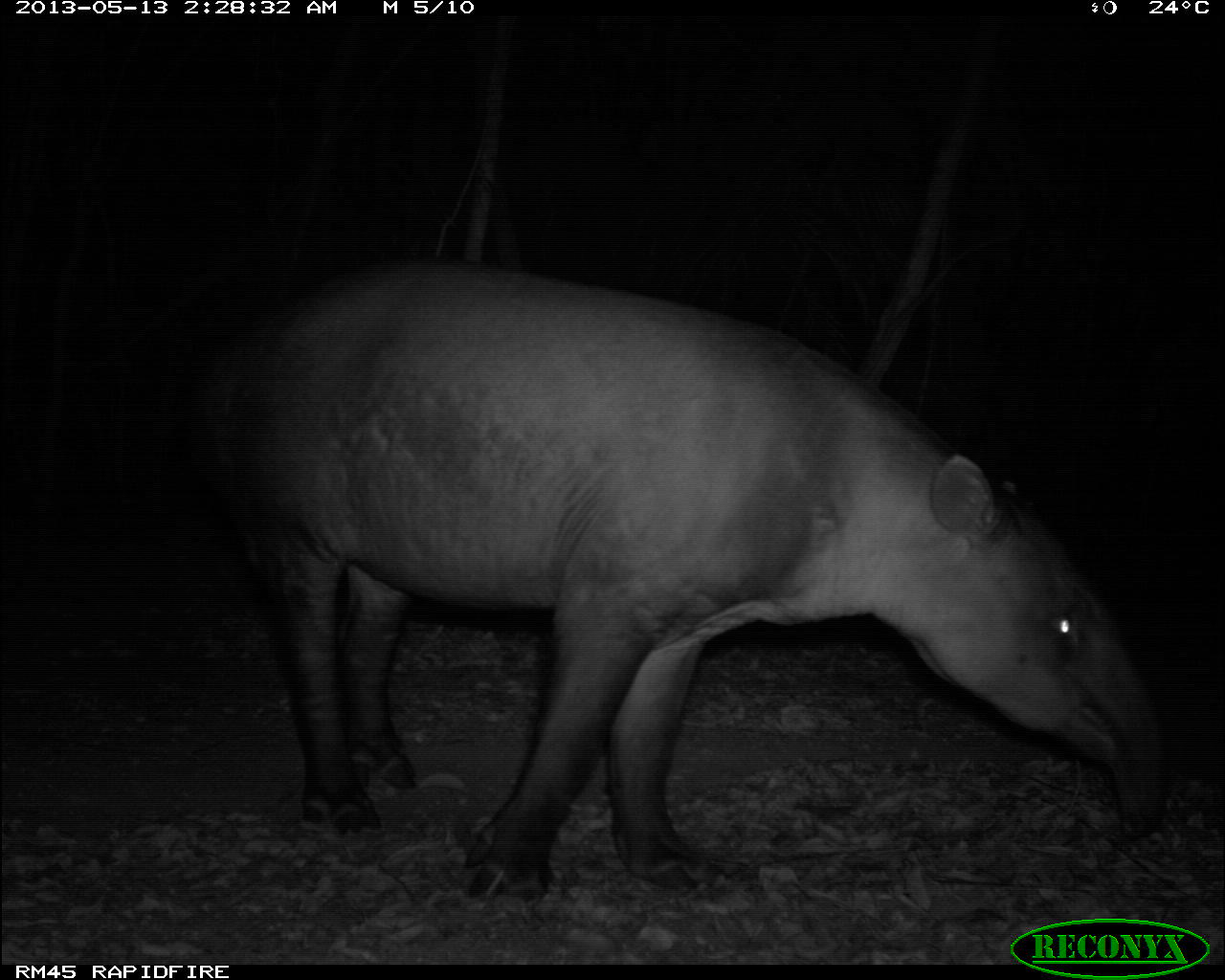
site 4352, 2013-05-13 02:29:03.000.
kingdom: Animalia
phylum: Chordata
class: Mammalia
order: Perissodactyla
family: Tapiridae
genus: Tapirus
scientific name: Tapirus bairdii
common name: baird's tapir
Tapirus bairdii (baird's tapir), count 1.